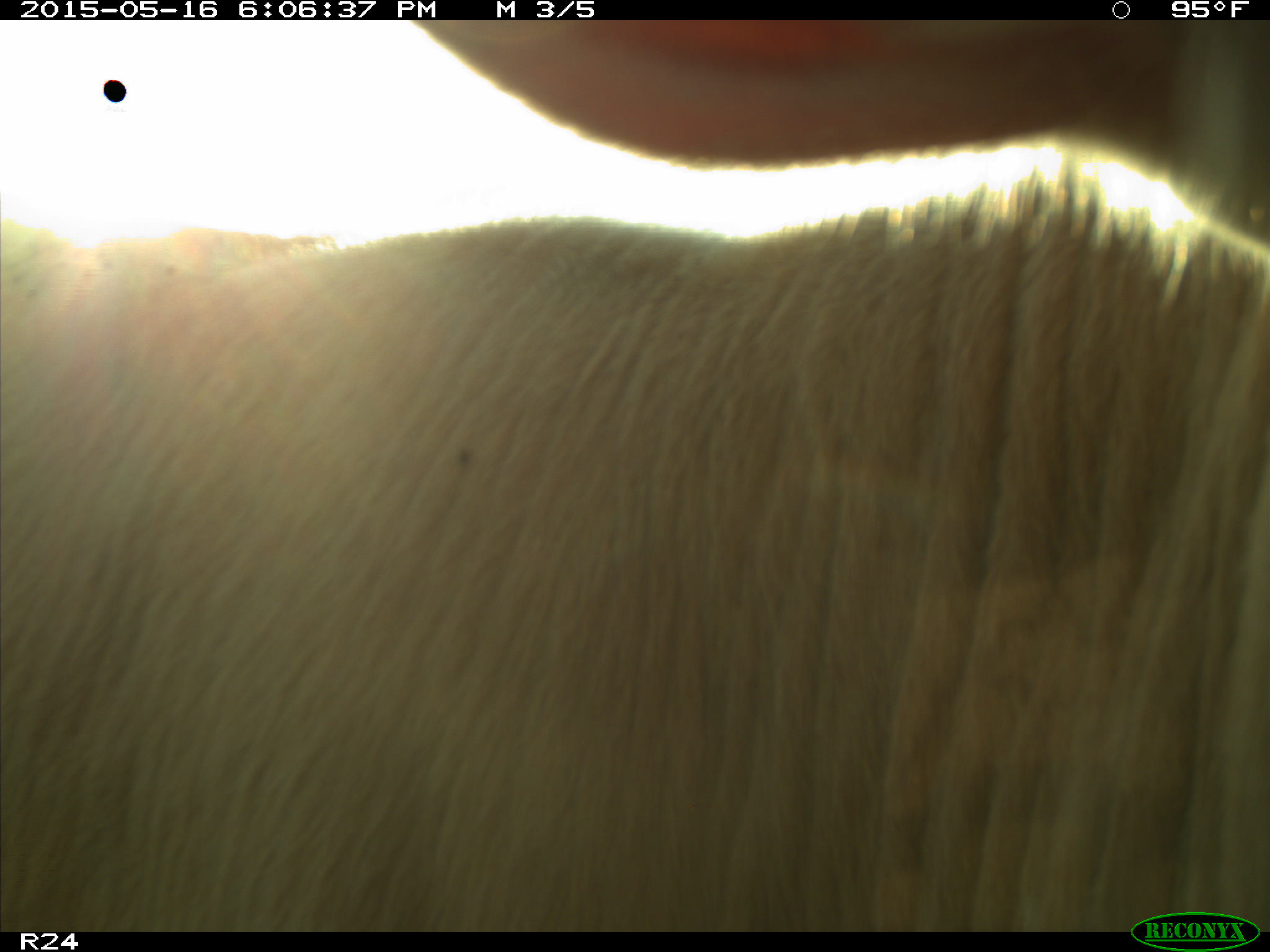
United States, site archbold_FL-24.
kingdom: Animalia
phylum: Chordata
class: Mammalia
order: Artiodactyla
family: Bovidae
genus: Bos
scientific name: Bos taurus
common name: domestic cow